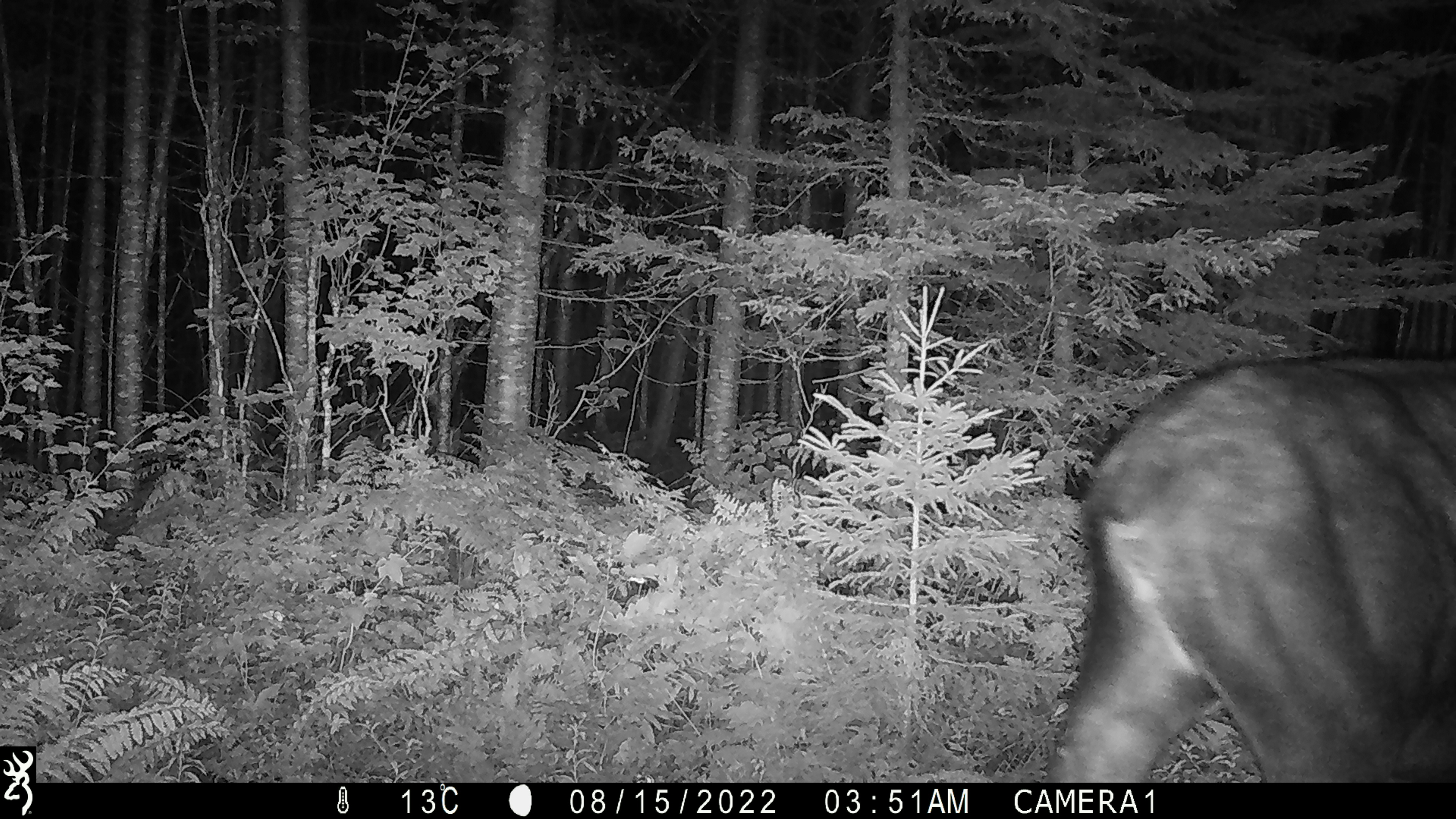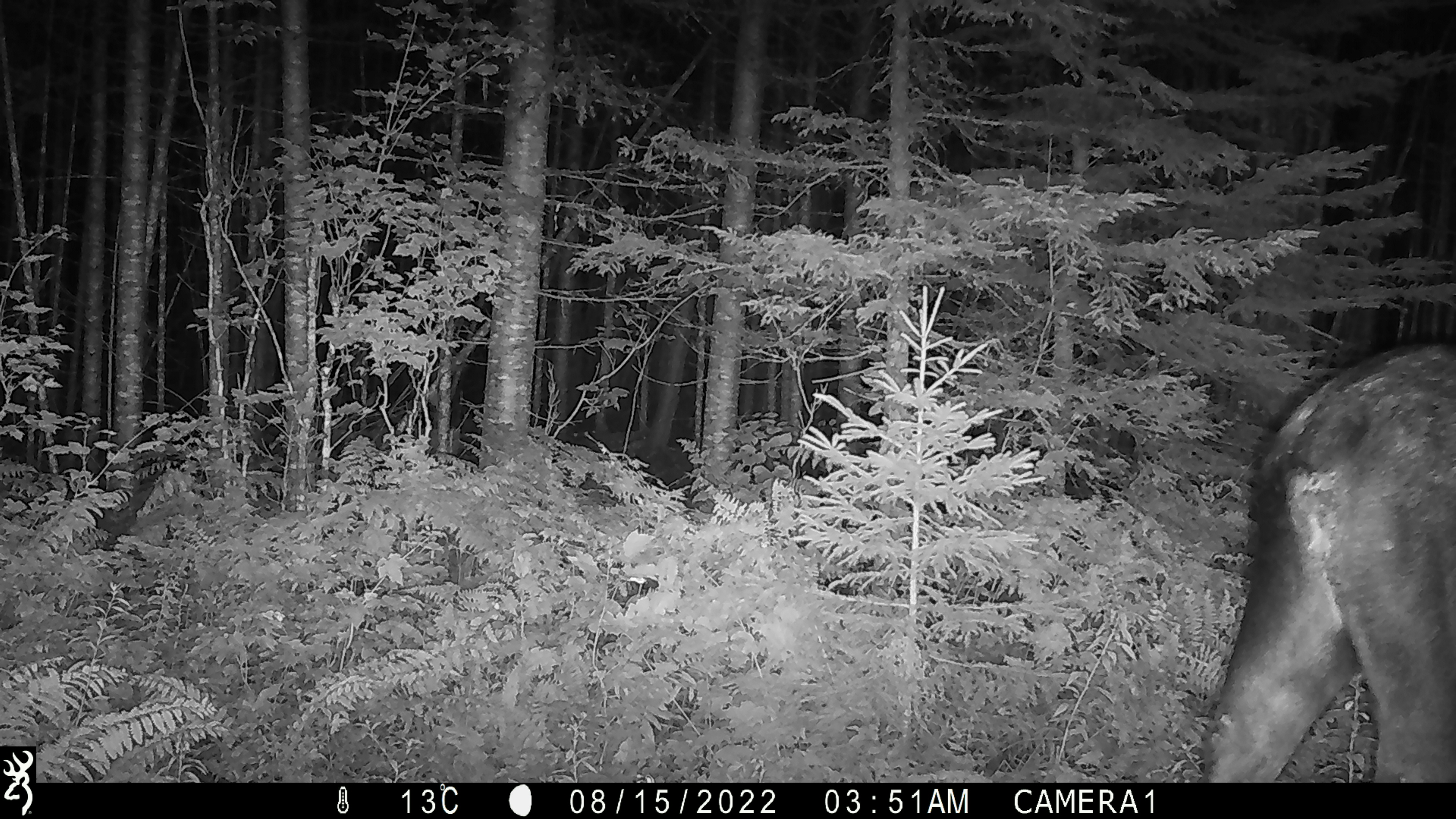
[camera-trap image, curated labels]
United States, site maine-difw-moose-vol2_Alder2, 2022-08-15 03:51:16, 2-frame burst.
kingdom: Animalia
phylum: Chordata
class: Mammalia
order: Artiodactyla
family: Cervidae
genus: Alces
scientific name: Alces alces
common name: moose